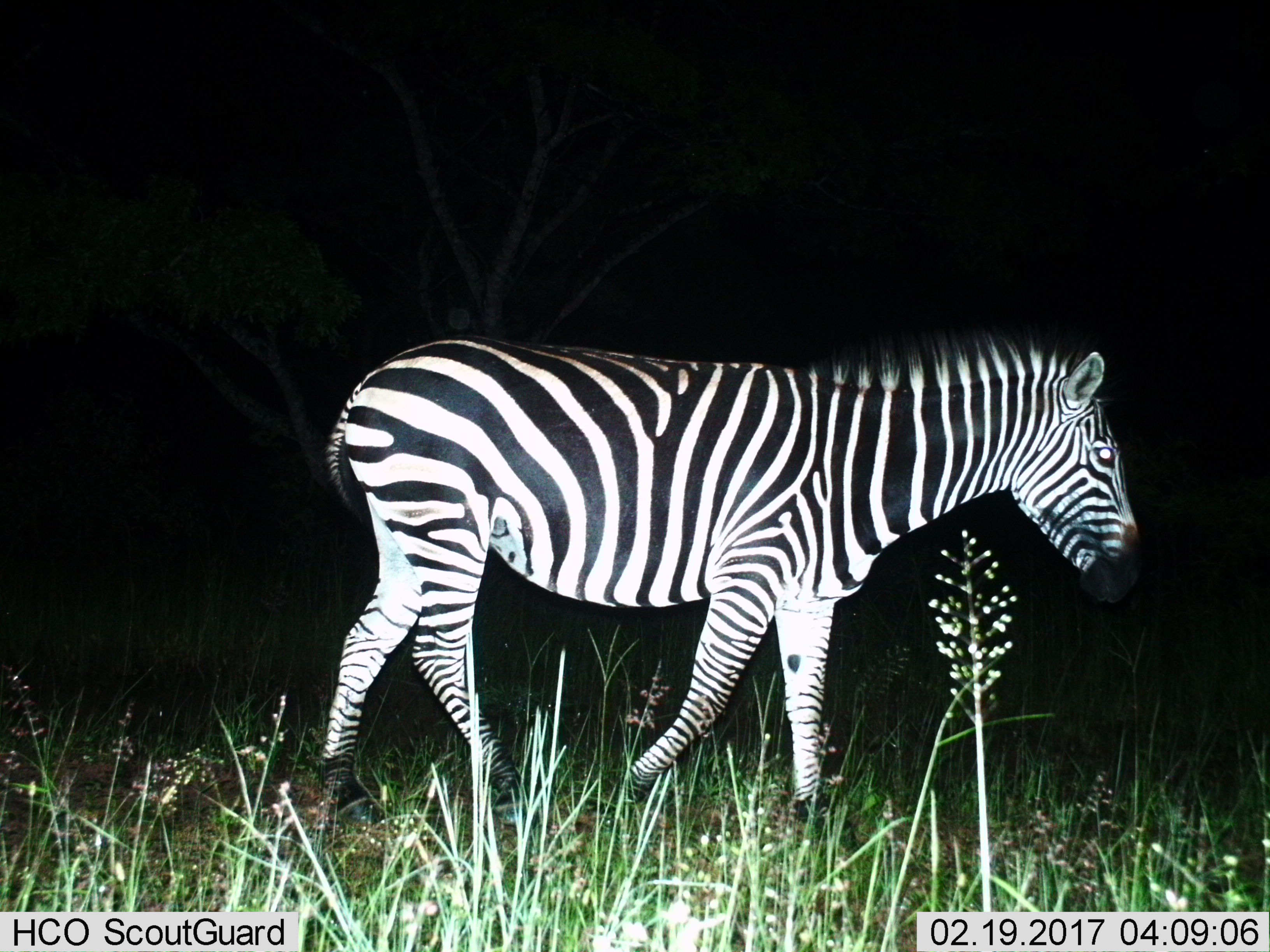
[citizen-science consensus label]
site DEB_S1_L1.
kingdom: Animalia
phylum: Chordata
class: Mammalia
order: Perissodactyla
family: Equidae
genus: Equus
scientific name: Equus quagga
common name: plains zebra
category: zebraplains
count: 1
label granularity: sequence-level